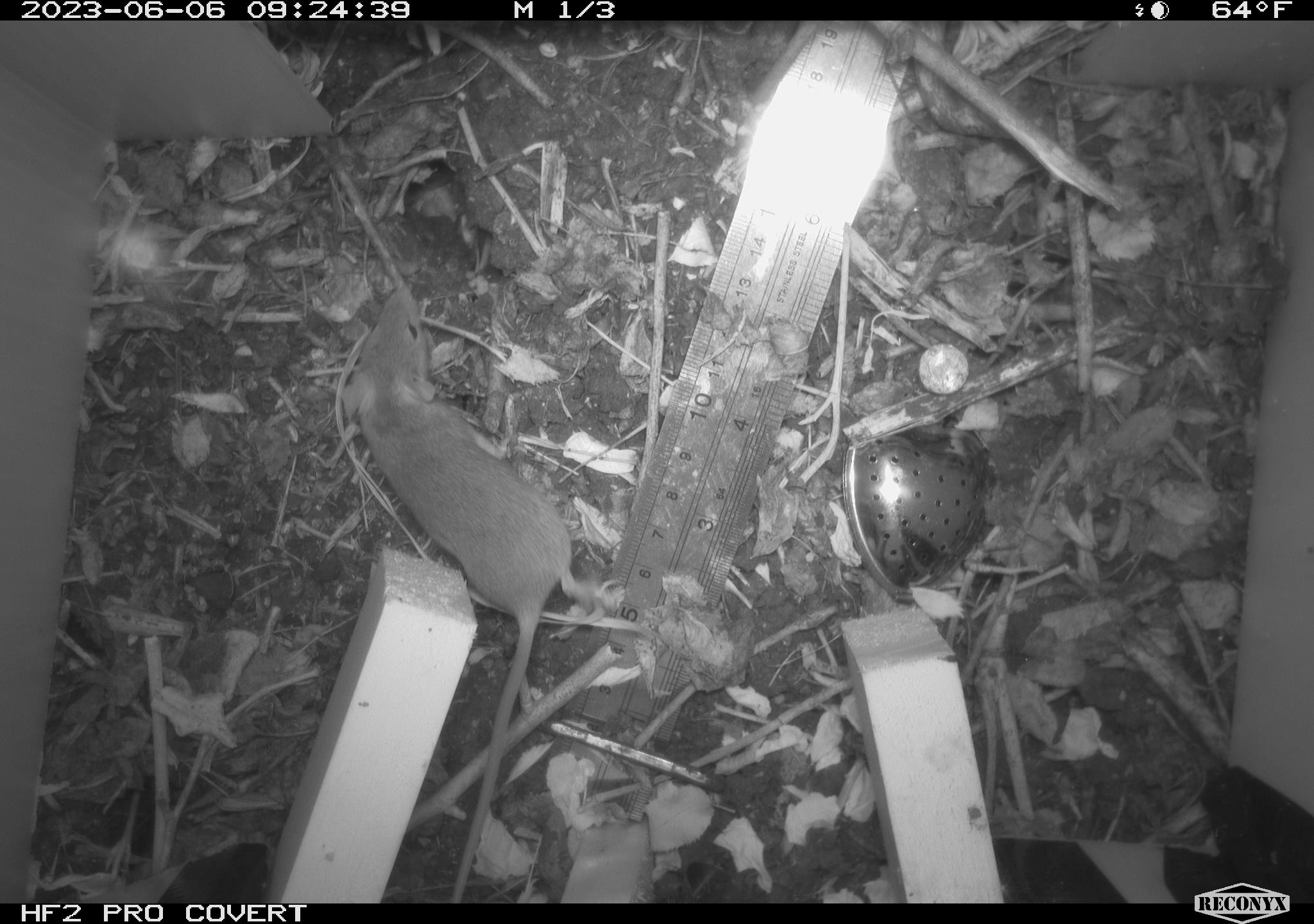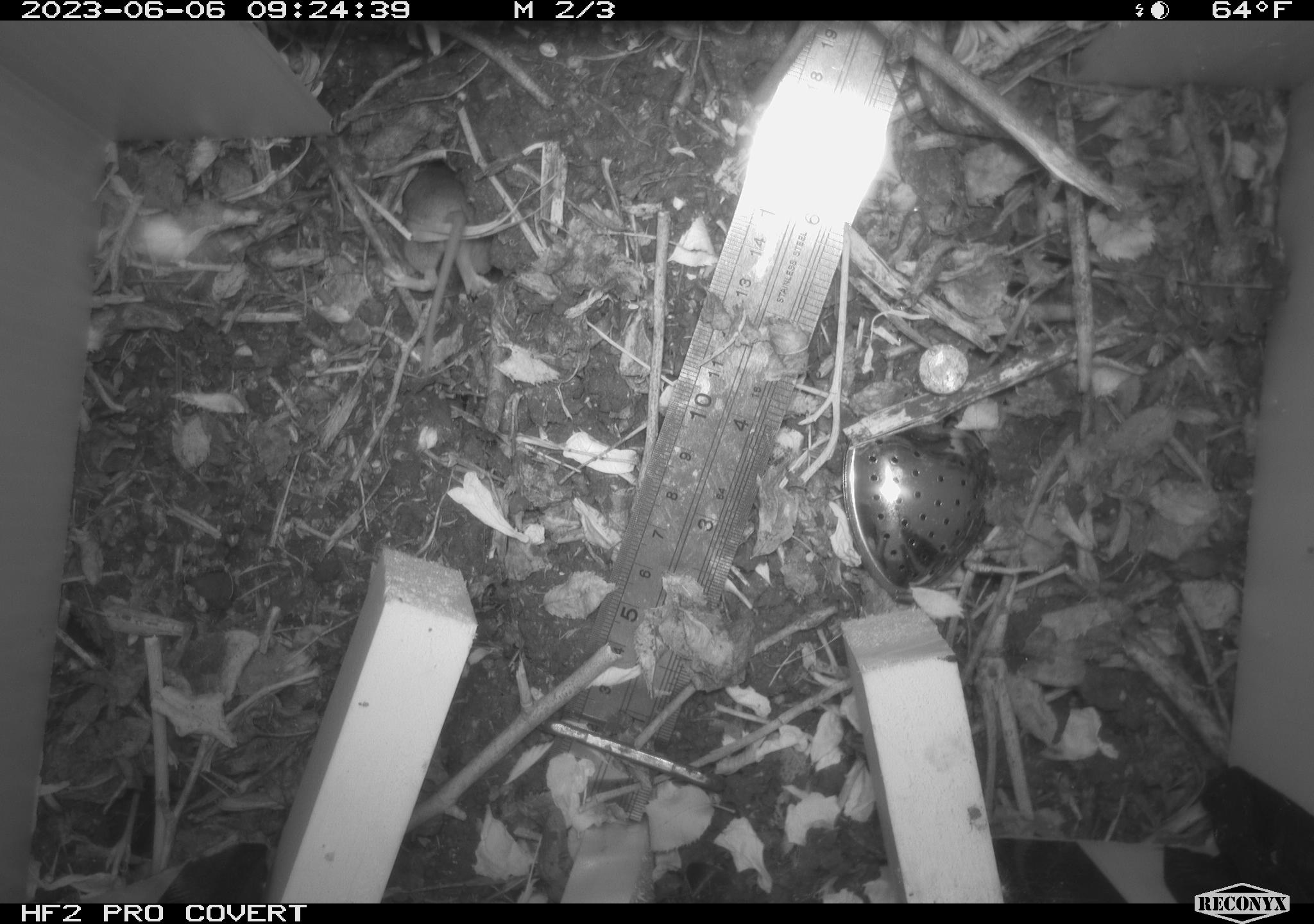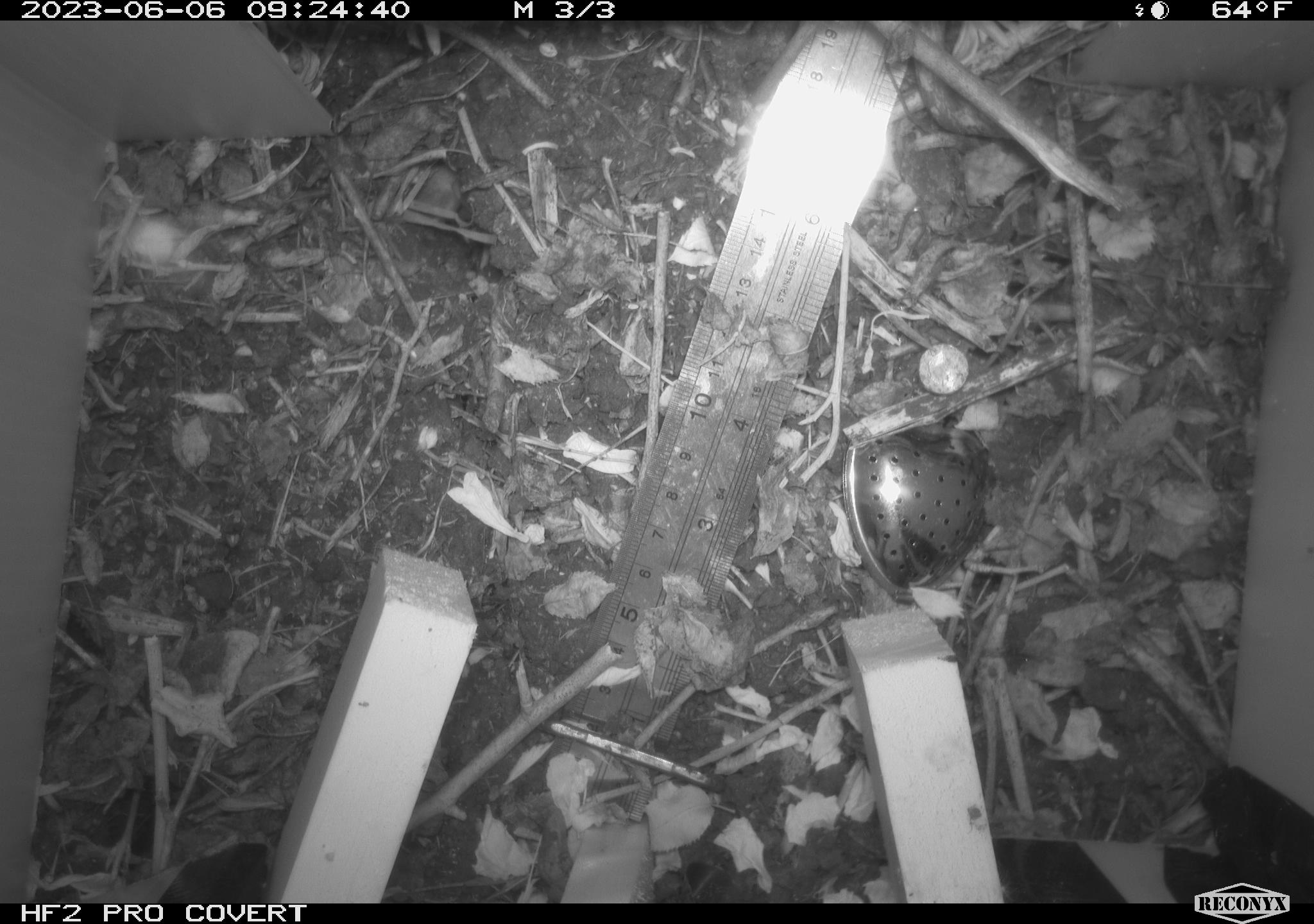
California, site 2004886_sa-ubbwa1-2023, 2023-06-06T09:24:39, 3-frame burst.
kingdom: Animalia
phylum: Chordata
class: Mammalia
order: Rodentia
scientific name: Rodentia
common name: rodent